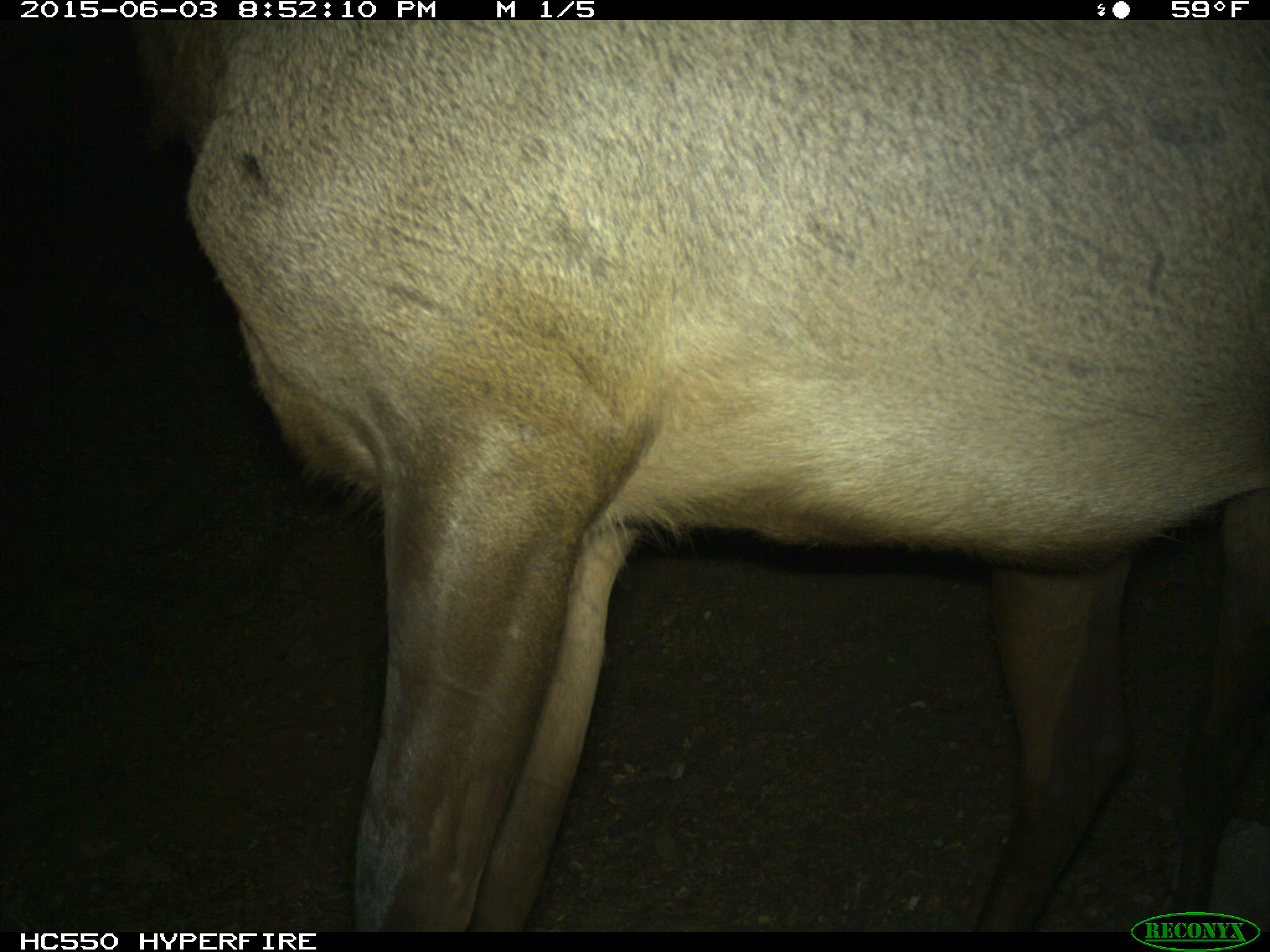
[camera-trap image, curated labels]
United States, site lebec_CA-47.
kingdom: Animalia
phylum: Chordata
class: Mammalia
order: Artiodactyla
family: Cervidae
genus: Cervus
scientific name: Cervus canadensis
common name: elk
Cervus canadensis (elk).